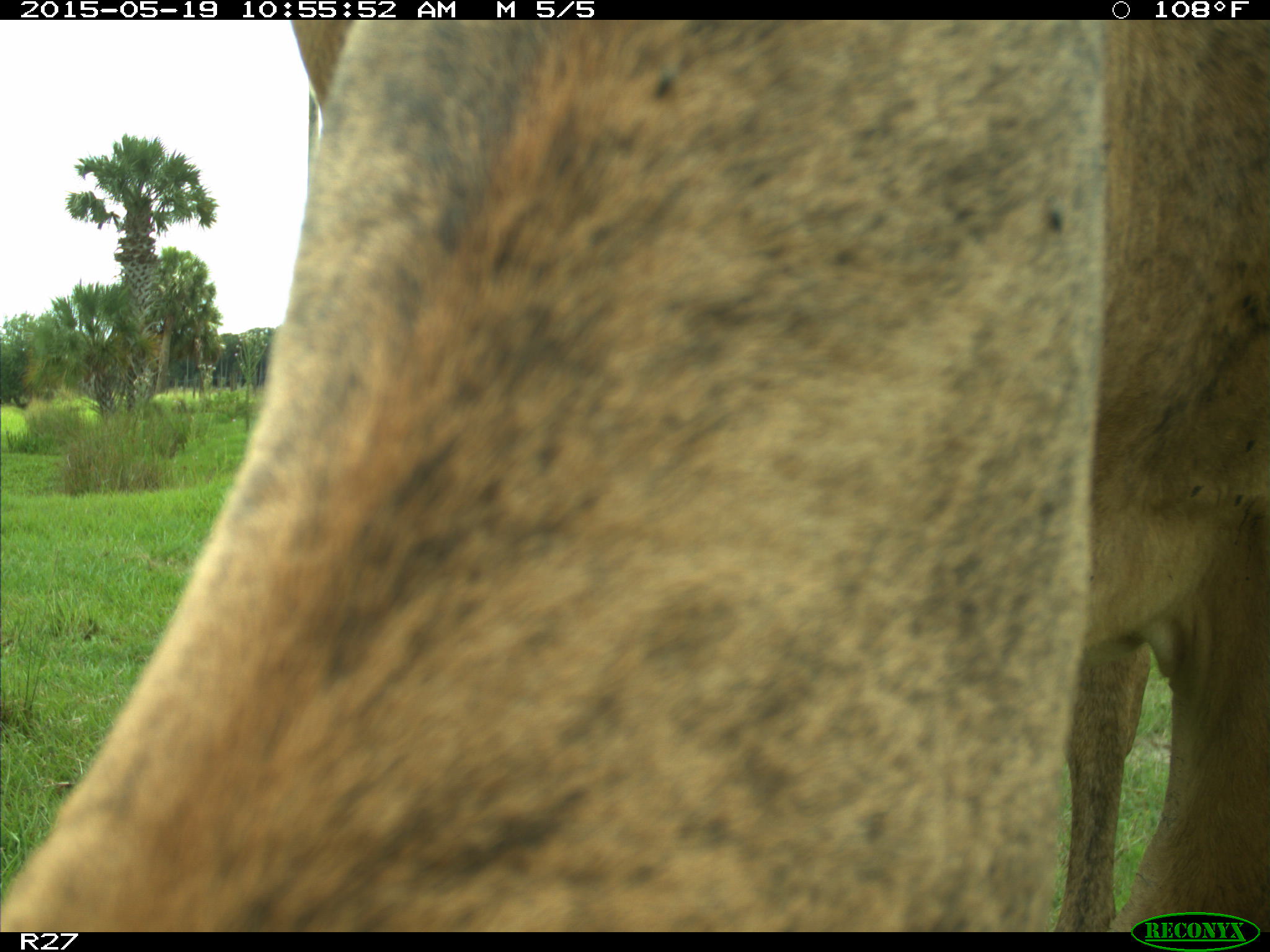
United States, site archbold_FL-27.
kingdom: Animalia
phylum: Chordata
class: Mammalia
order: Artiodactyla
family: Bovidae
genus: Bos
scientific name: Bos taurus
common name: domestic cow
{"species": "Bos taurus (domestic cow)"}